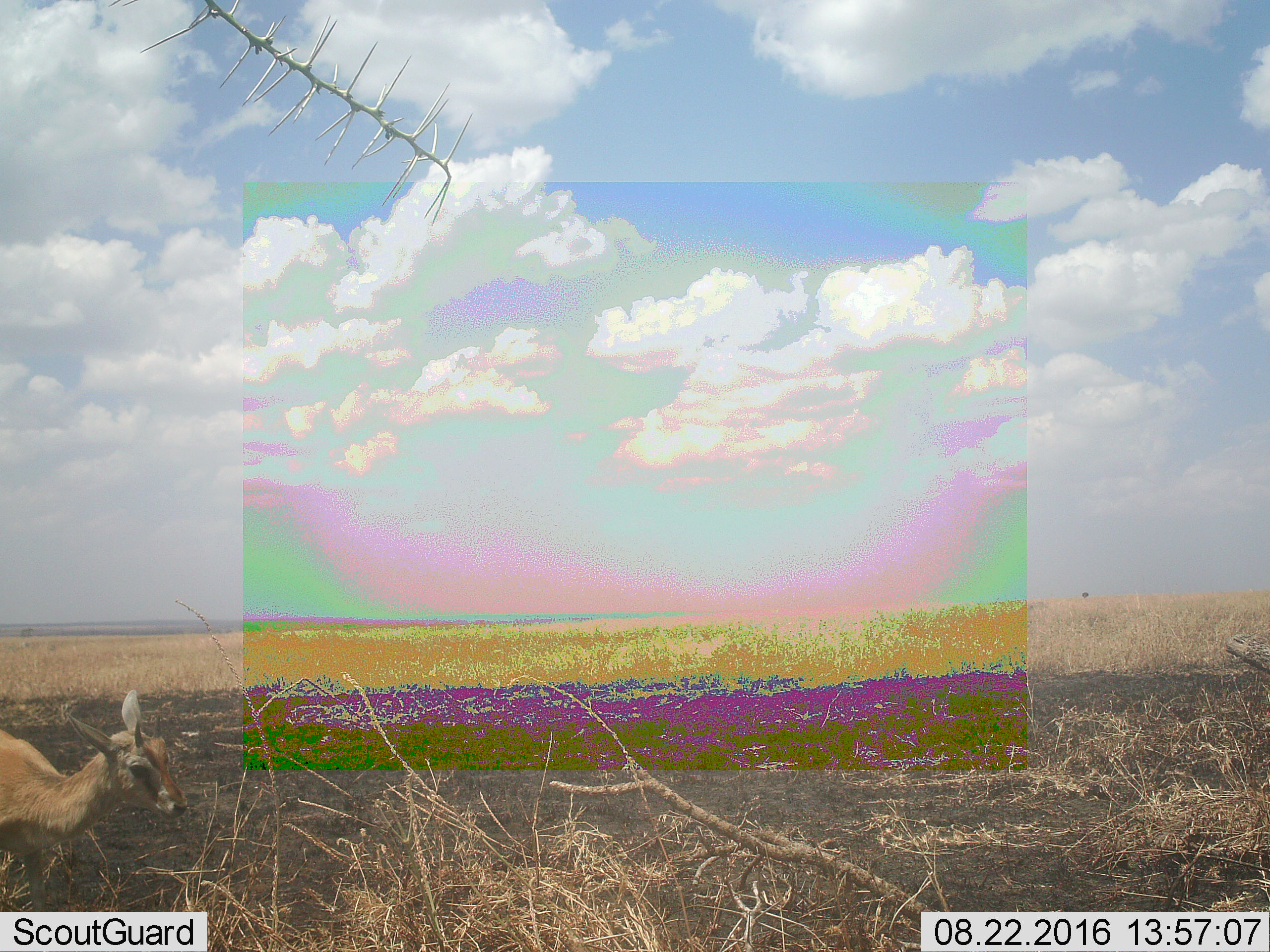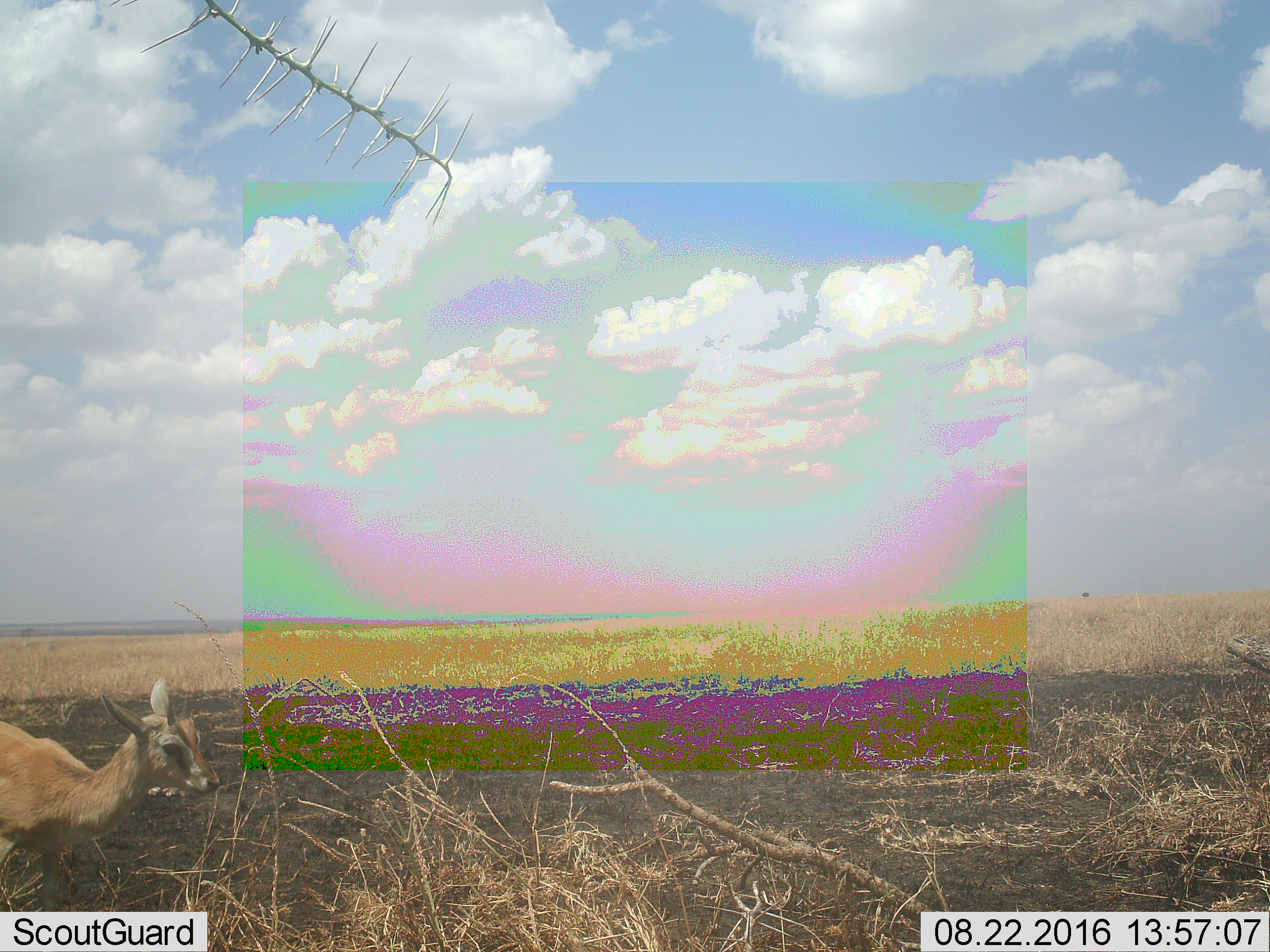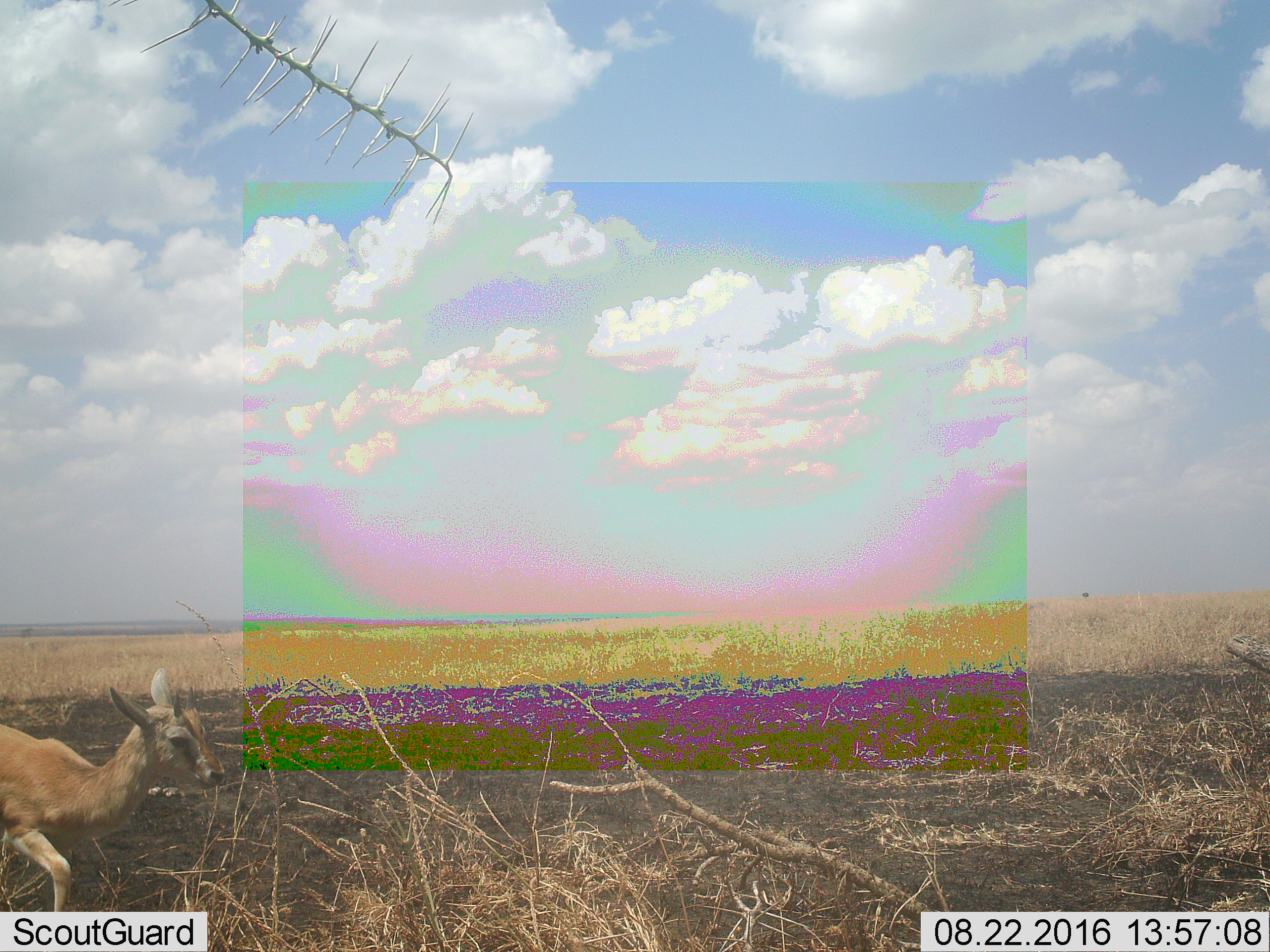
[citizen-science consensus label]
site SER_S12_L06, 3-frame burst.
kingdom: Animalia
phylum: Chordata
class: Mammalia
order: Artiodactyla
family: Bovidae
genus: Eudorcas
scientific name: Eudorcas thomsonii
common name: thomson's gazelle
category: gazellethomsons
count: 1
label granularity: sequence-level